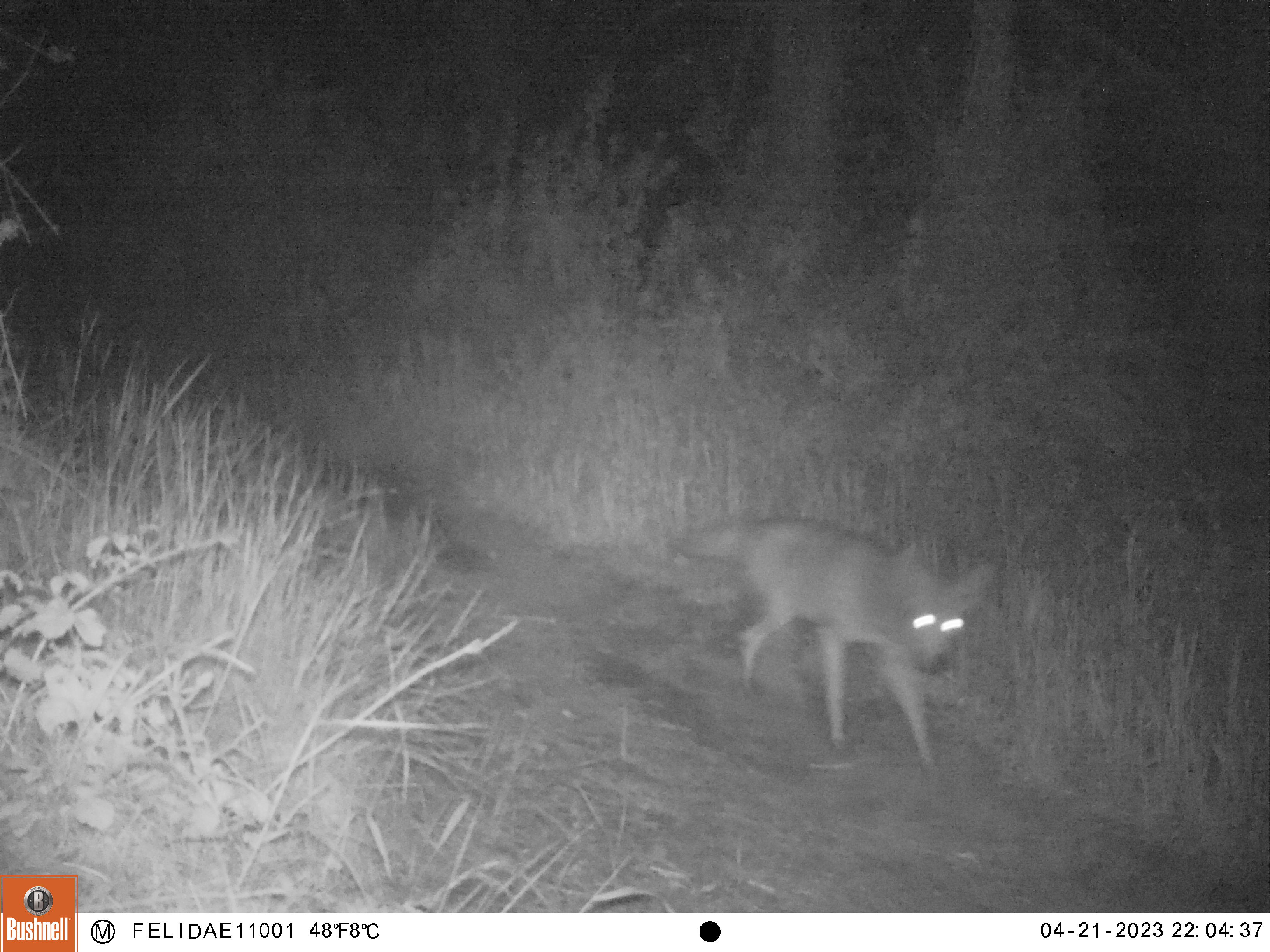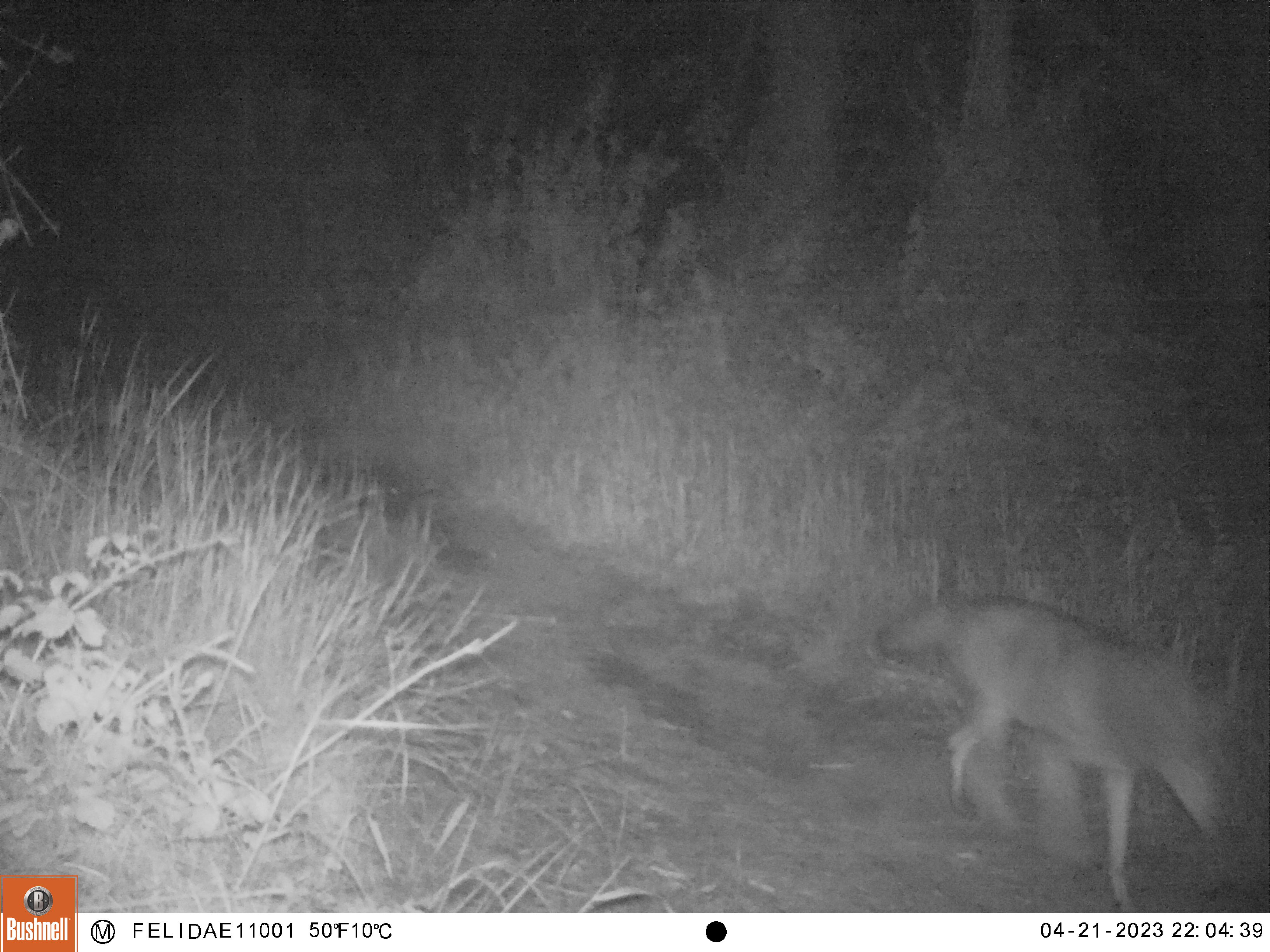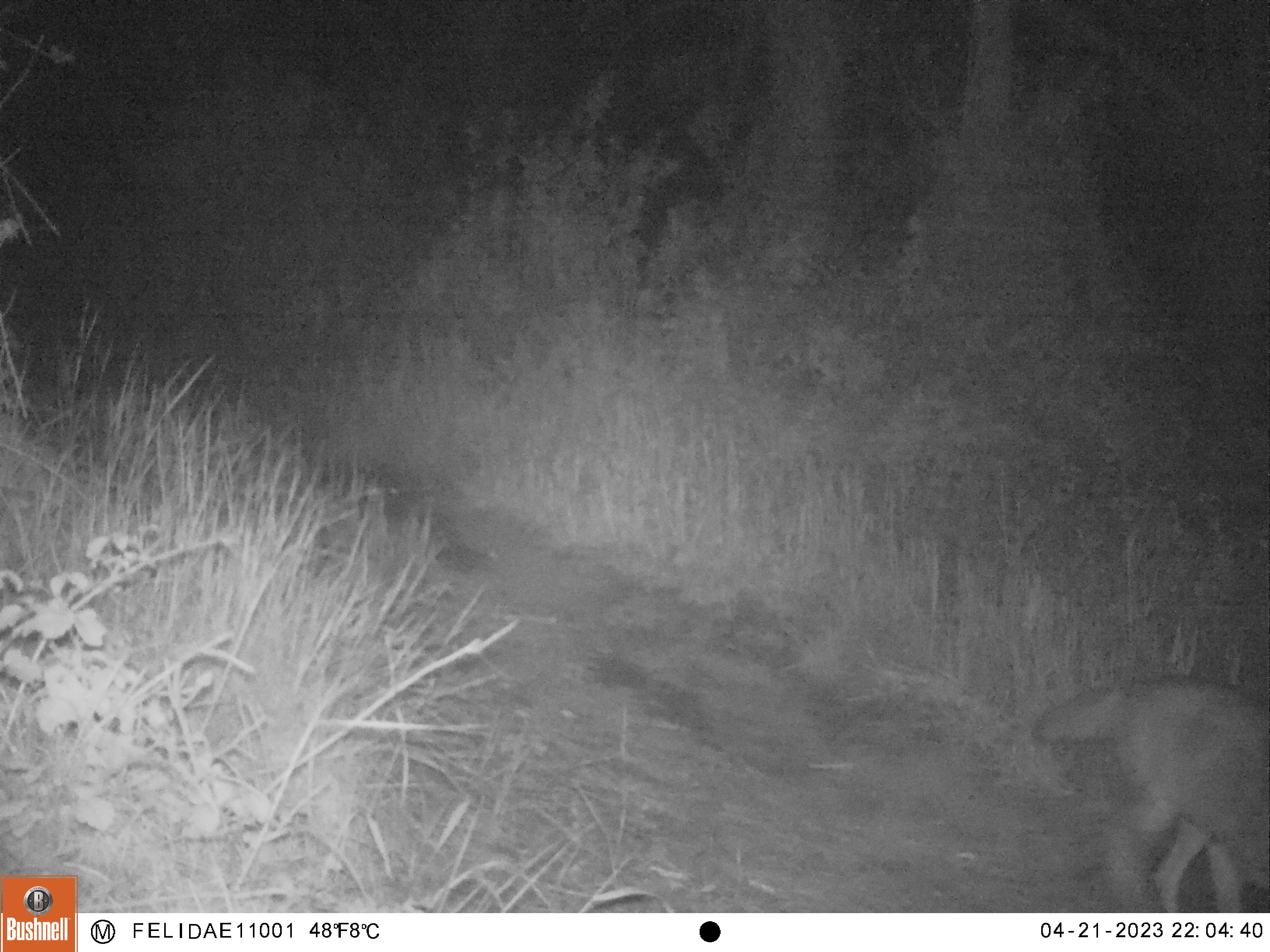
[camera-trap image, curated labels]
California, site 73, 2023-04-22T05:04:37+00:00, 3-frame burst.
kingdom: Animalia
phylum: Chordata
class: Mammalia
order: Carnivora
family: Canidae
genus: Canis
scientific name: Canis latrans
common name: coyote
Coyote (Canis latrans).